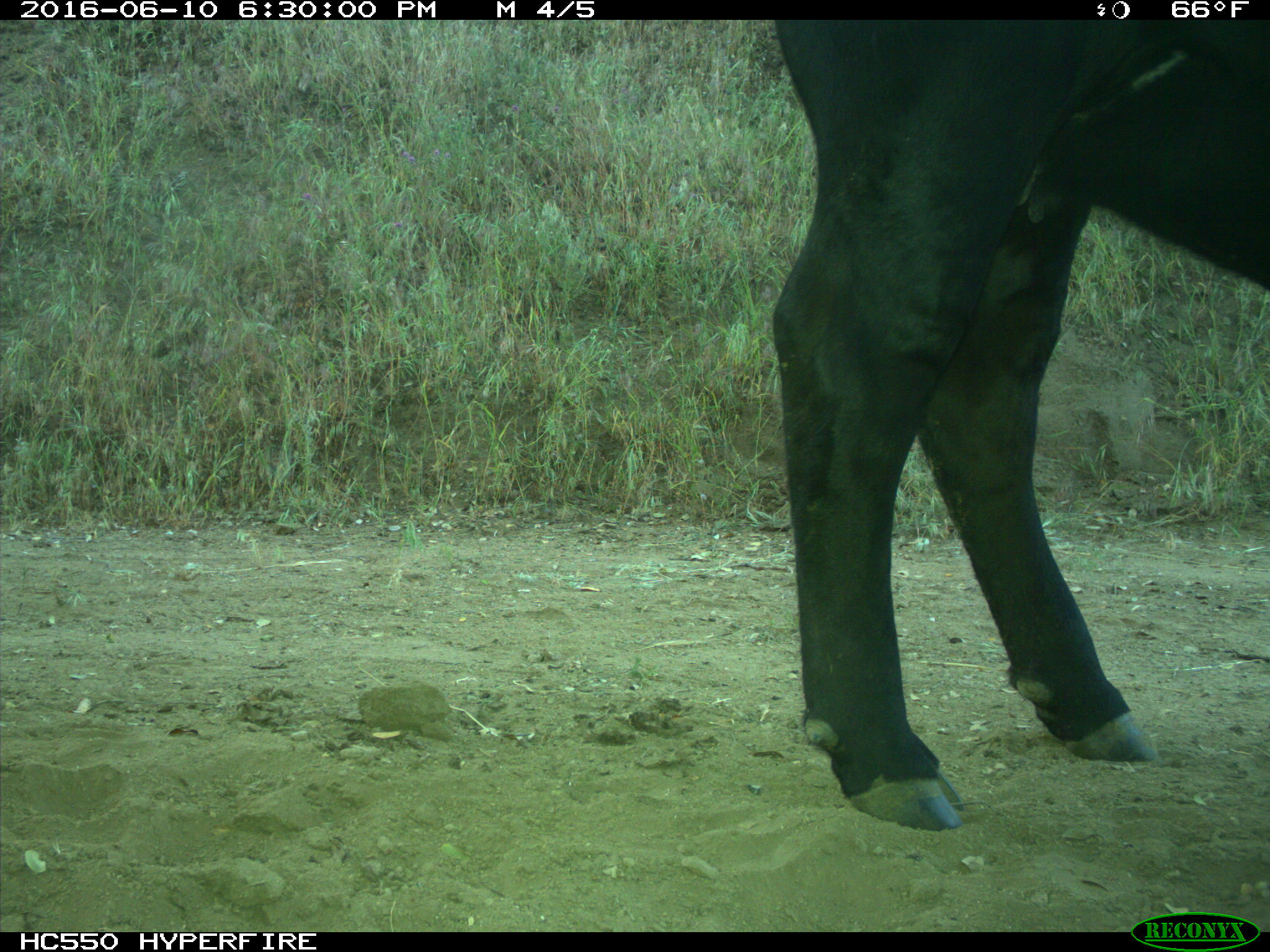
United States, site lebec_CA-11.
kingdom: Animalia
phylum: Chordata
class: Mammalia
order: Artiodactyla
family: Bovidae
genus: Bos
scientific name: Bos taurus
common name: domestic cow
Bos taurus (domestic cow).